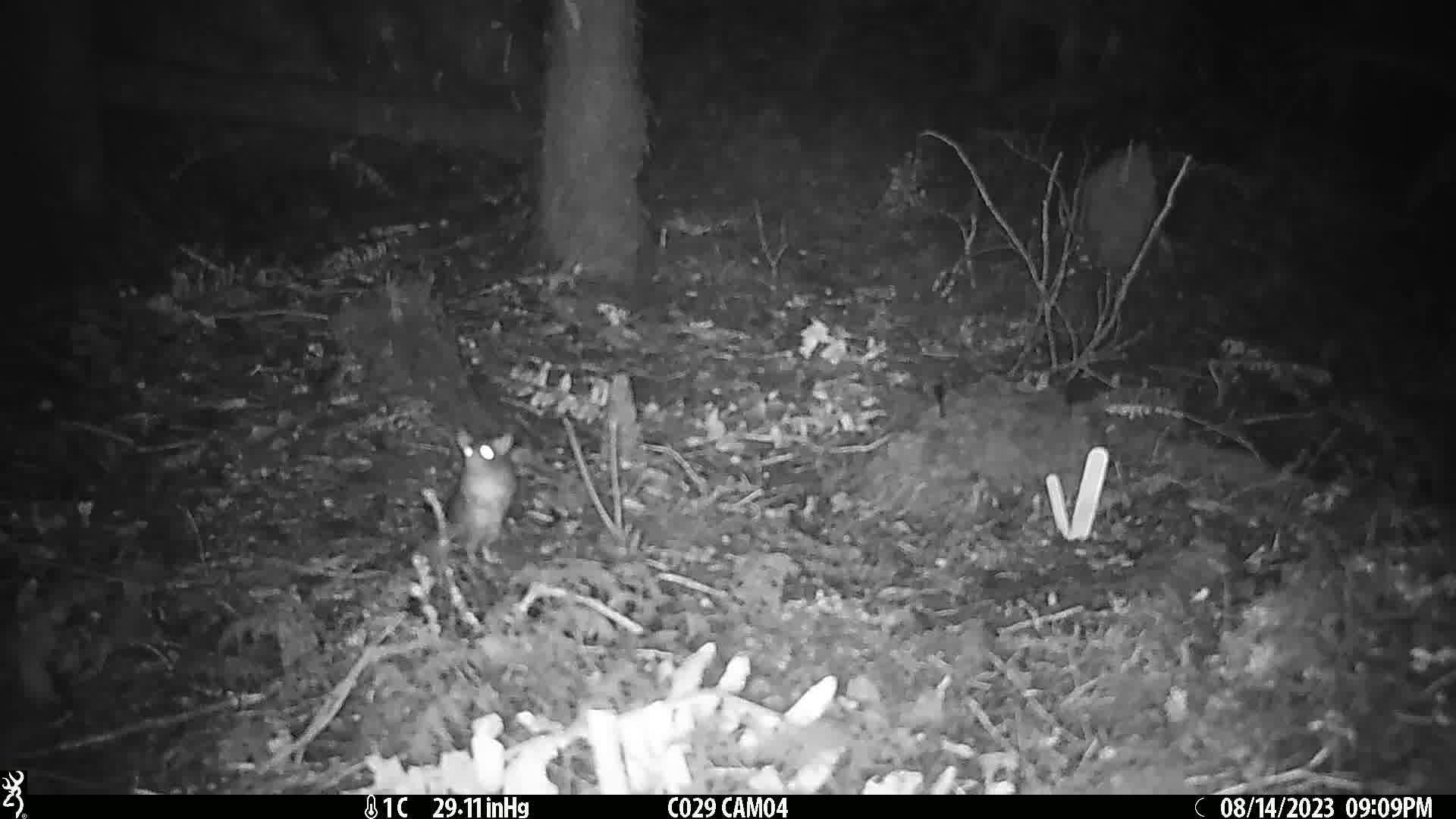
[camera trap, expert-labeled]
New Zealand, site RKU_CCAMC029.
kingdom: Animalia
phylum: Chordata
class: Mammalia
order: Rodentia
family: Muridae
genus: Rattus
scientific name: Rattus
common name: rat